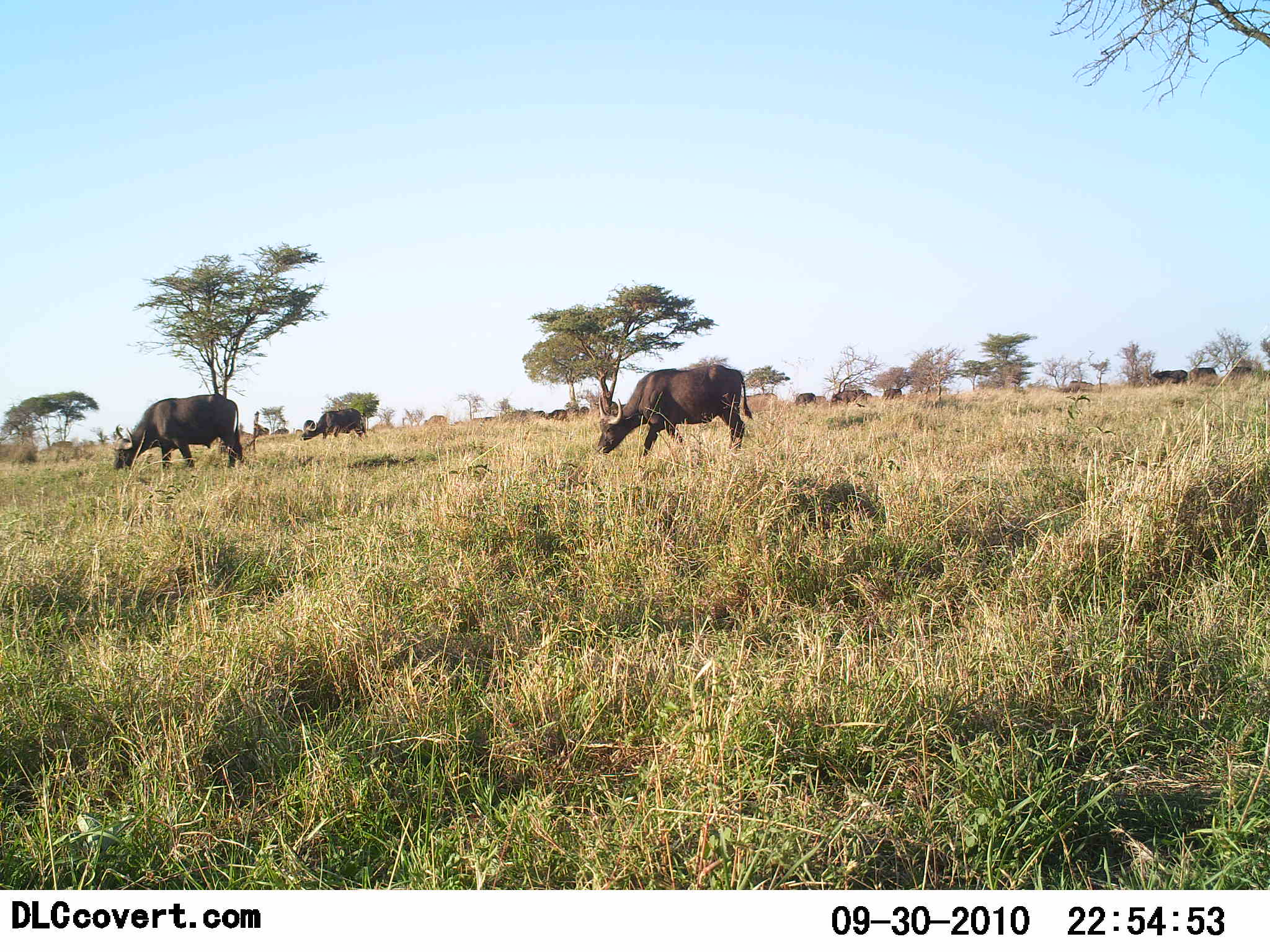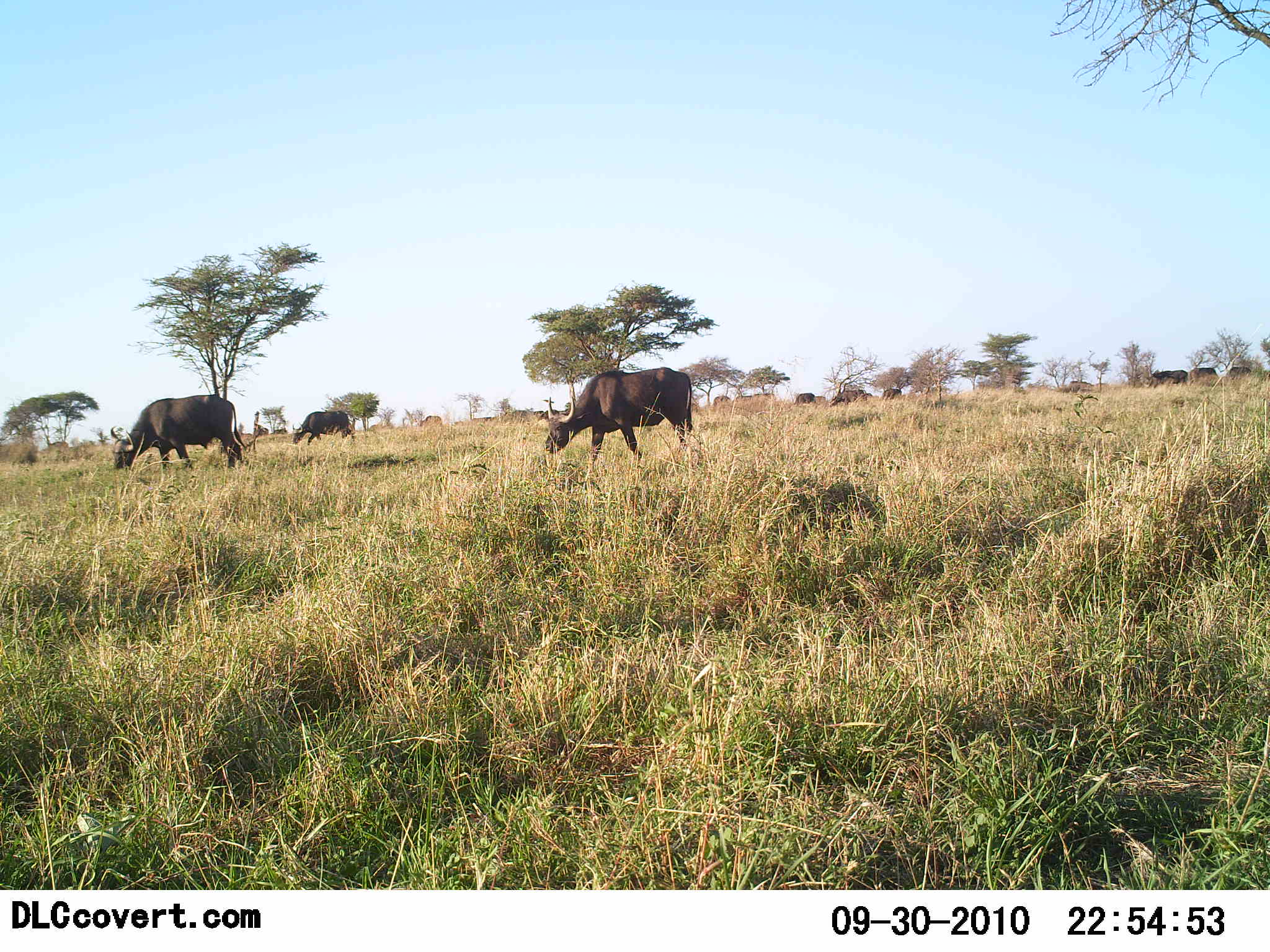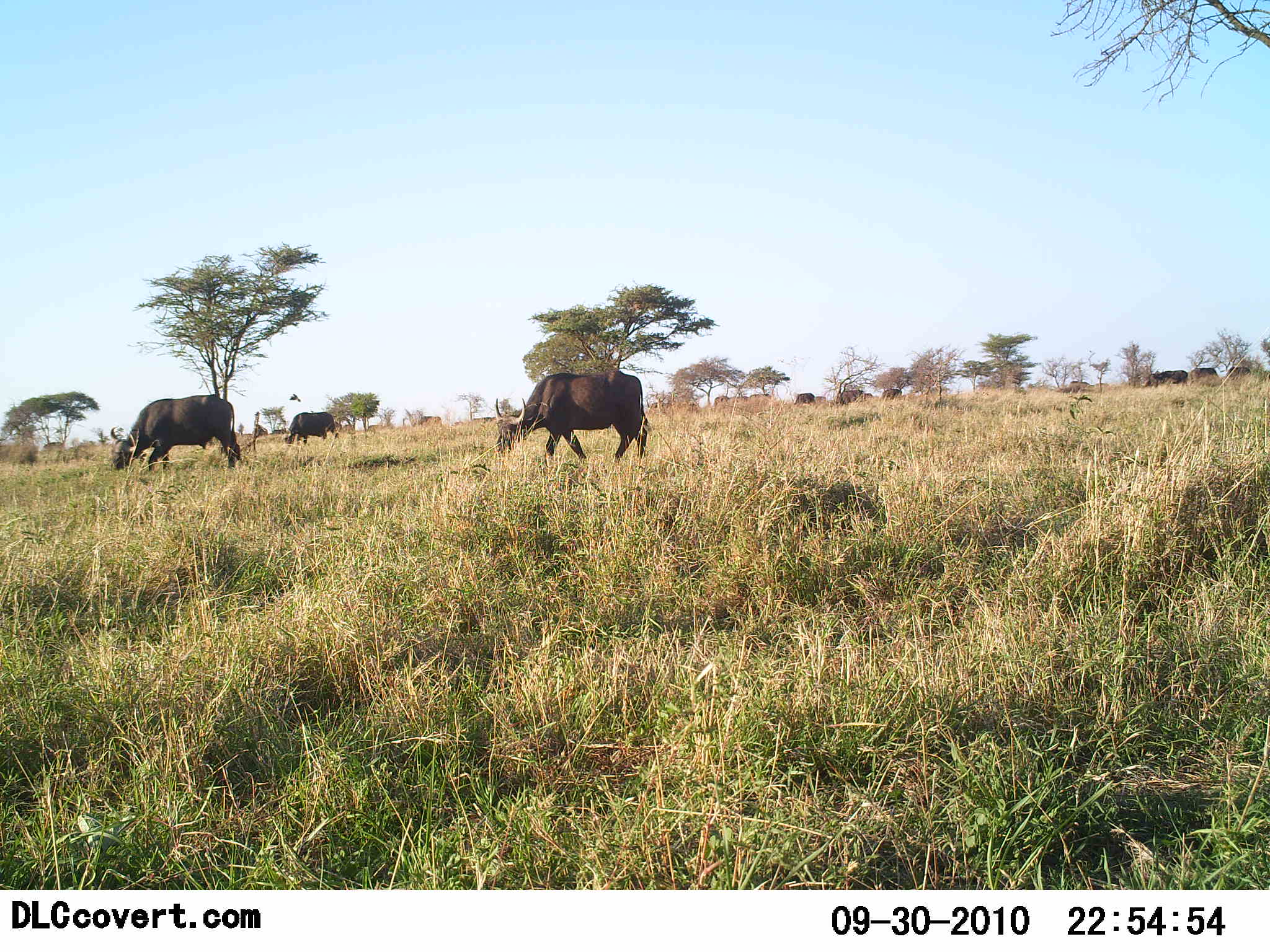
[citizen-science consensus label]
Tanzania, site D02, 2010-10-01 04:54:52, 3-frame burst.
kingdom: Animalia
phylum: Chordata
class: Mammalia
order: Artiodactyla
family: Bovidae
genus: Syncerus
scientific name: Syncerus caffer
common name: cape buffalo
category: buffalo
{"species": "buffalo (cape buffalo) (Syncerus caffer)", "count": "10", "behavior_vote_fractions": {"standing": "17%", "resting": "8%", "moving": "50%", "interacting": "0%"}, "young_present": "0%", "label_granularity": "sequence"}